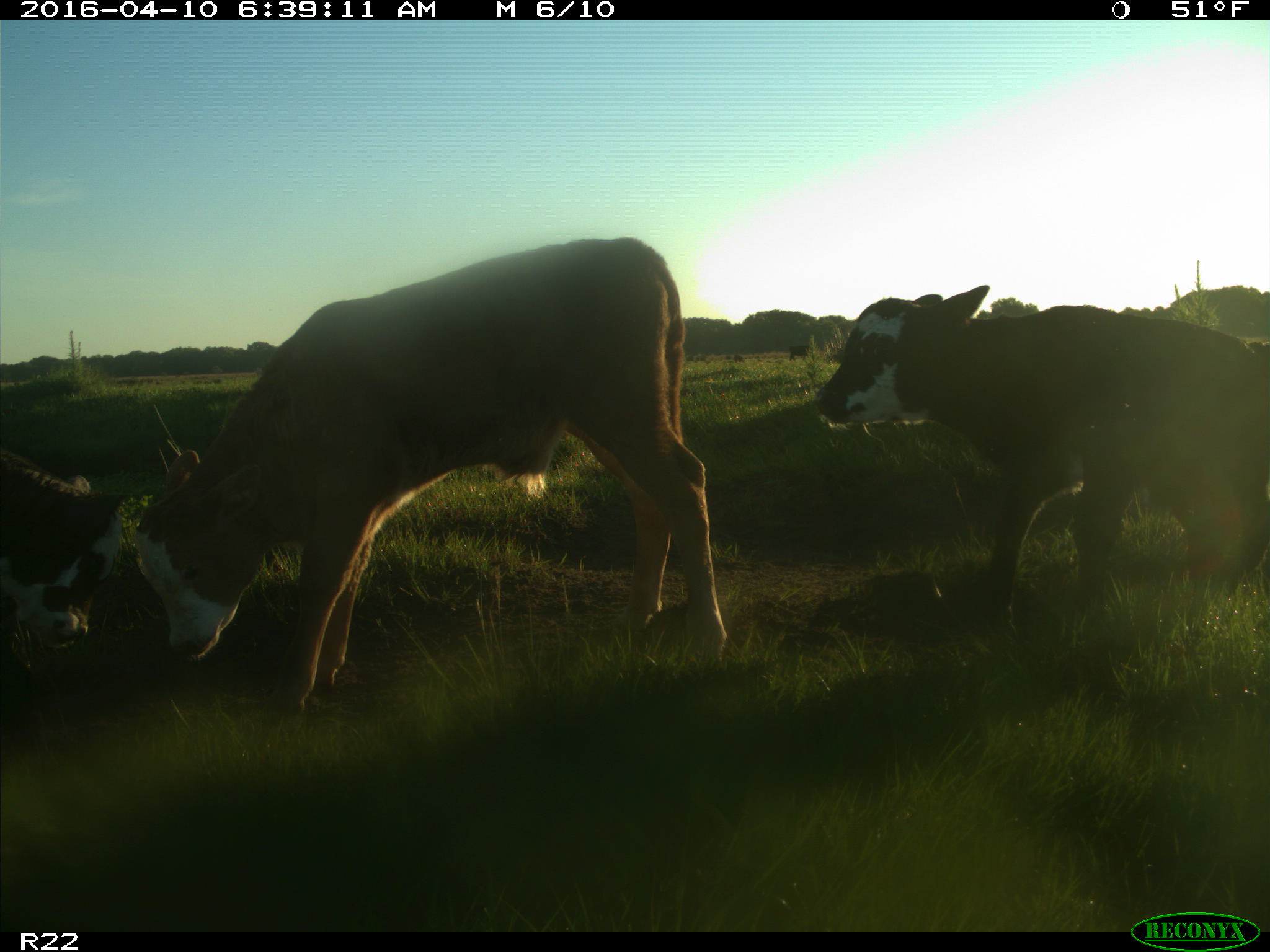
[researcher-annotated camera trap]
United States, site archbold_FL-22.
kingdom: Animalia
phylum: Chordata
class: Mammalia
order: Artiodactyla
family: Bovidae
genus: Bos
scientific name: Bos taurus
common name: domestic cow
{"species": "Bos taurus (domestic cow)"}